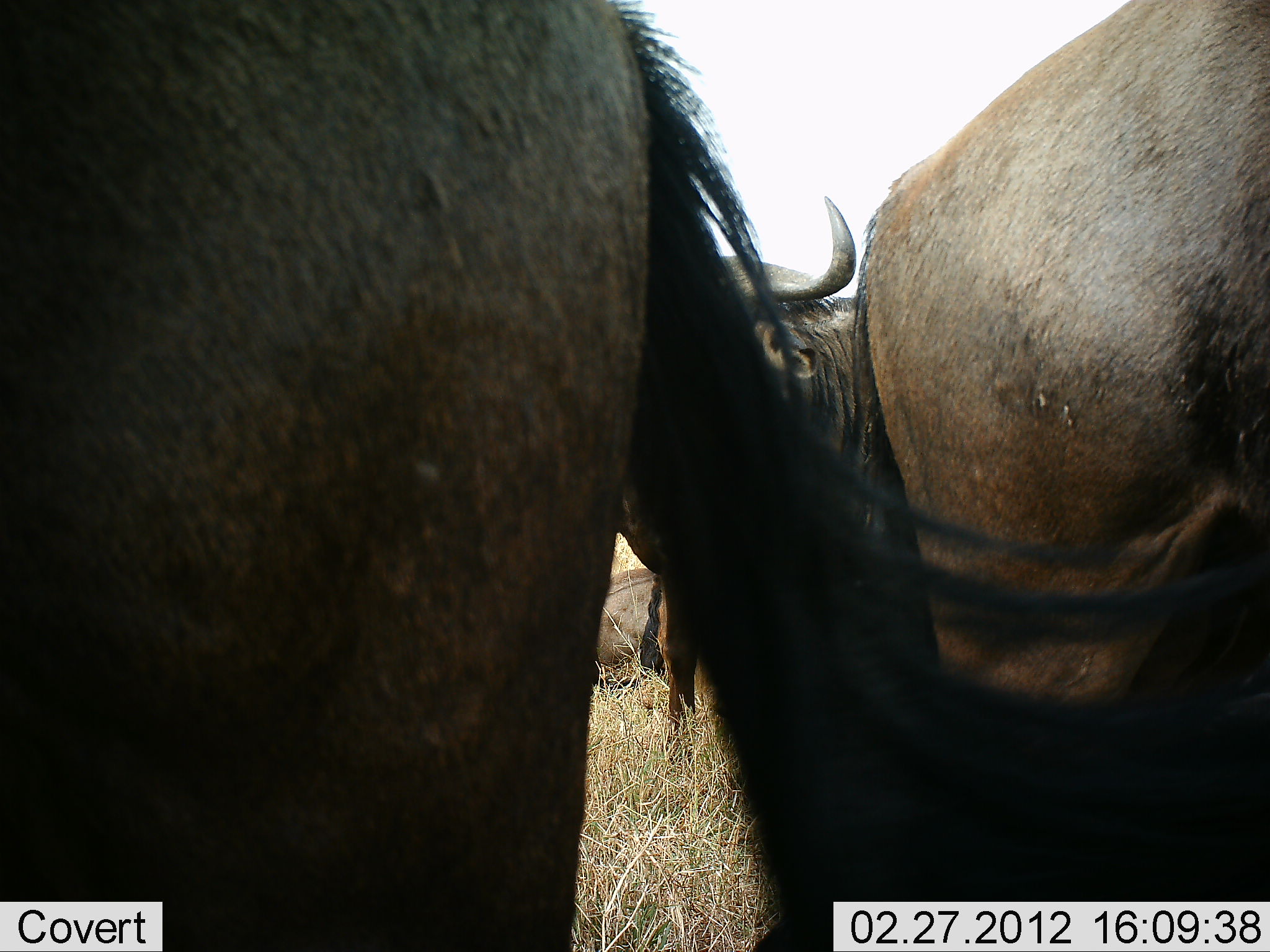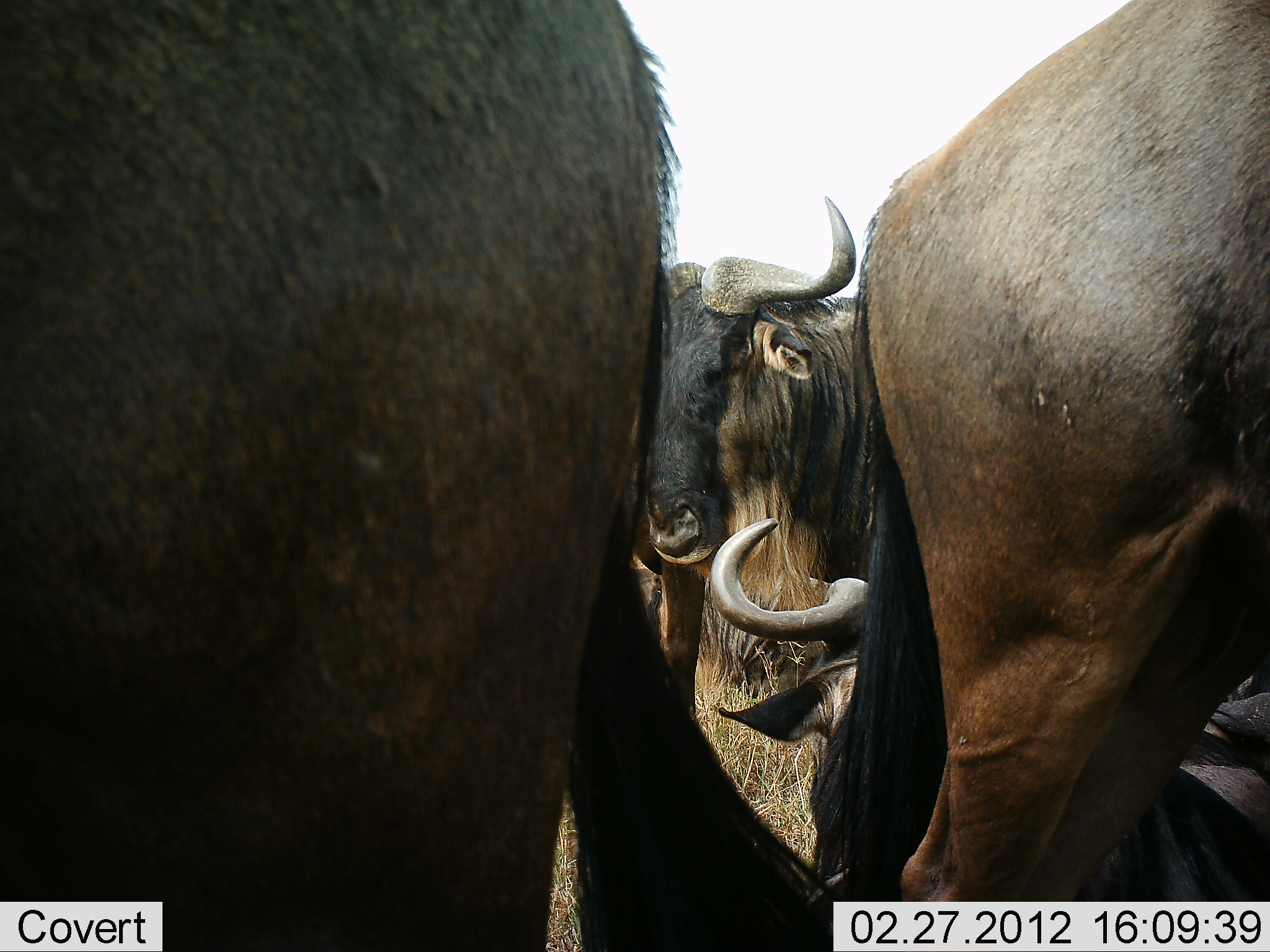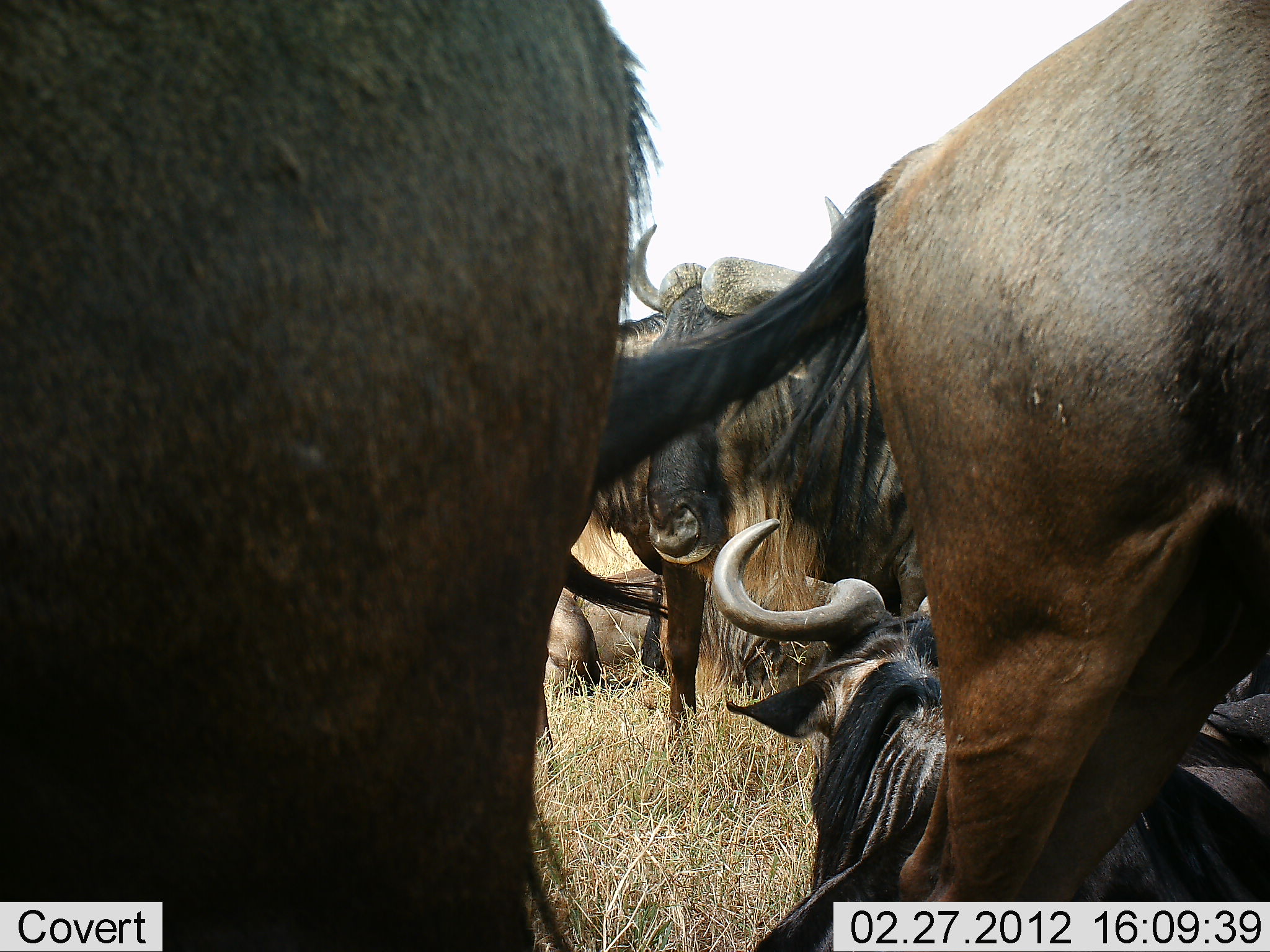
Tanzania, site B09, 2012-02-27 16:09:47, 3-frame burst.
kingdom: Animalia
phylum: Chordata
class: Mammalia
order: Artiodactyla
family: Bovidae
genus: Connochaetes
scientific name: Connochaetes taurinus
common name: blue wildebeest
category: wildebeest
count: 5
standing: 80%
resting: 90%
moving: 0%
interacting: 0%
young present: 0%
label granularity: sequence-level